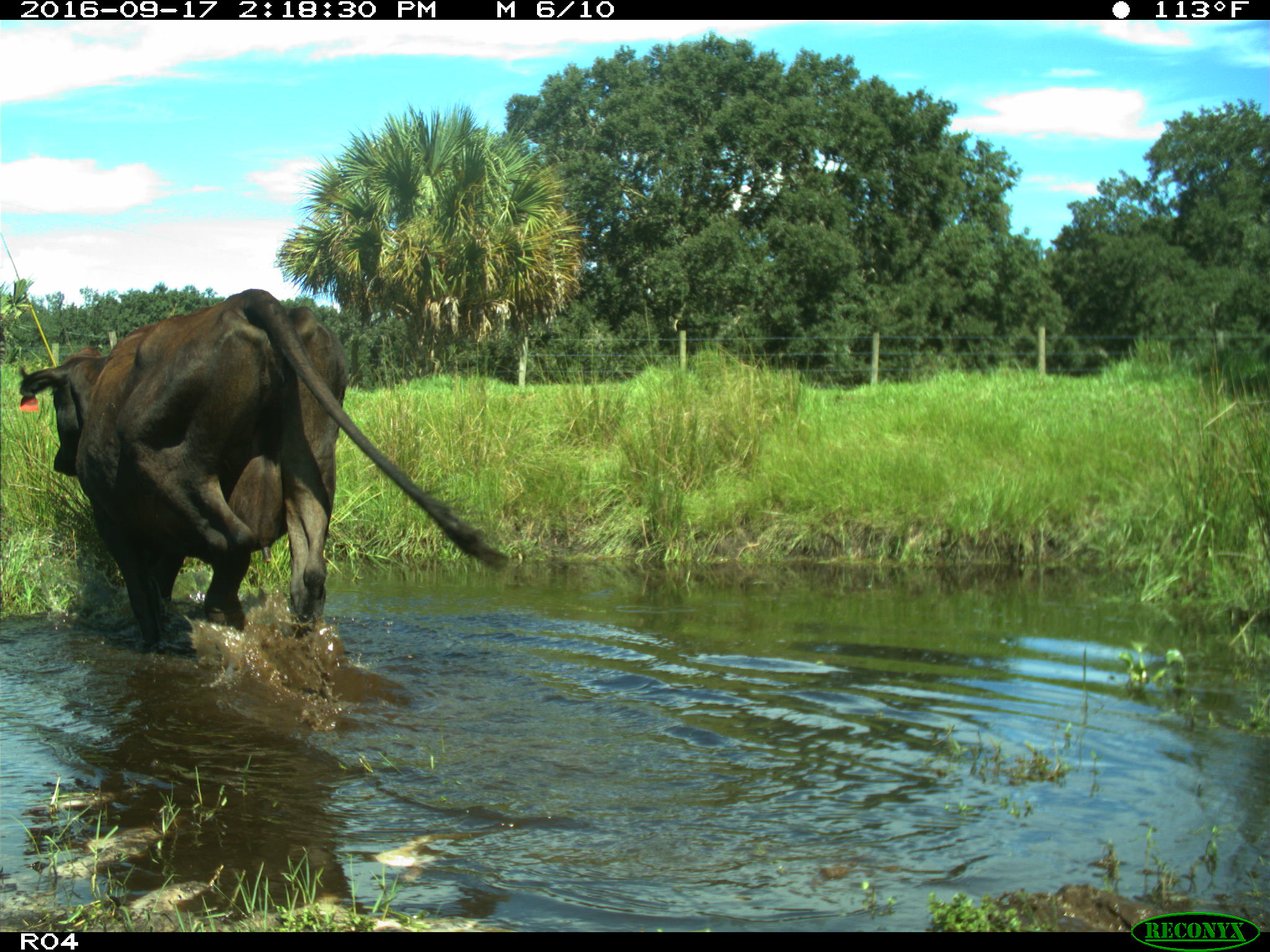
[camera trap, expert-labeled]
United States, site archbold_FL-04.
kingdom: Animalia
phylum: Chordata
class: Mammalia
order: Artiodactyla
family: Bovidae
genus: Bos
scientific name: Bos taurus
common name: domestic cow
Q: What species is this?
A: Bos taurus (domestic cow).